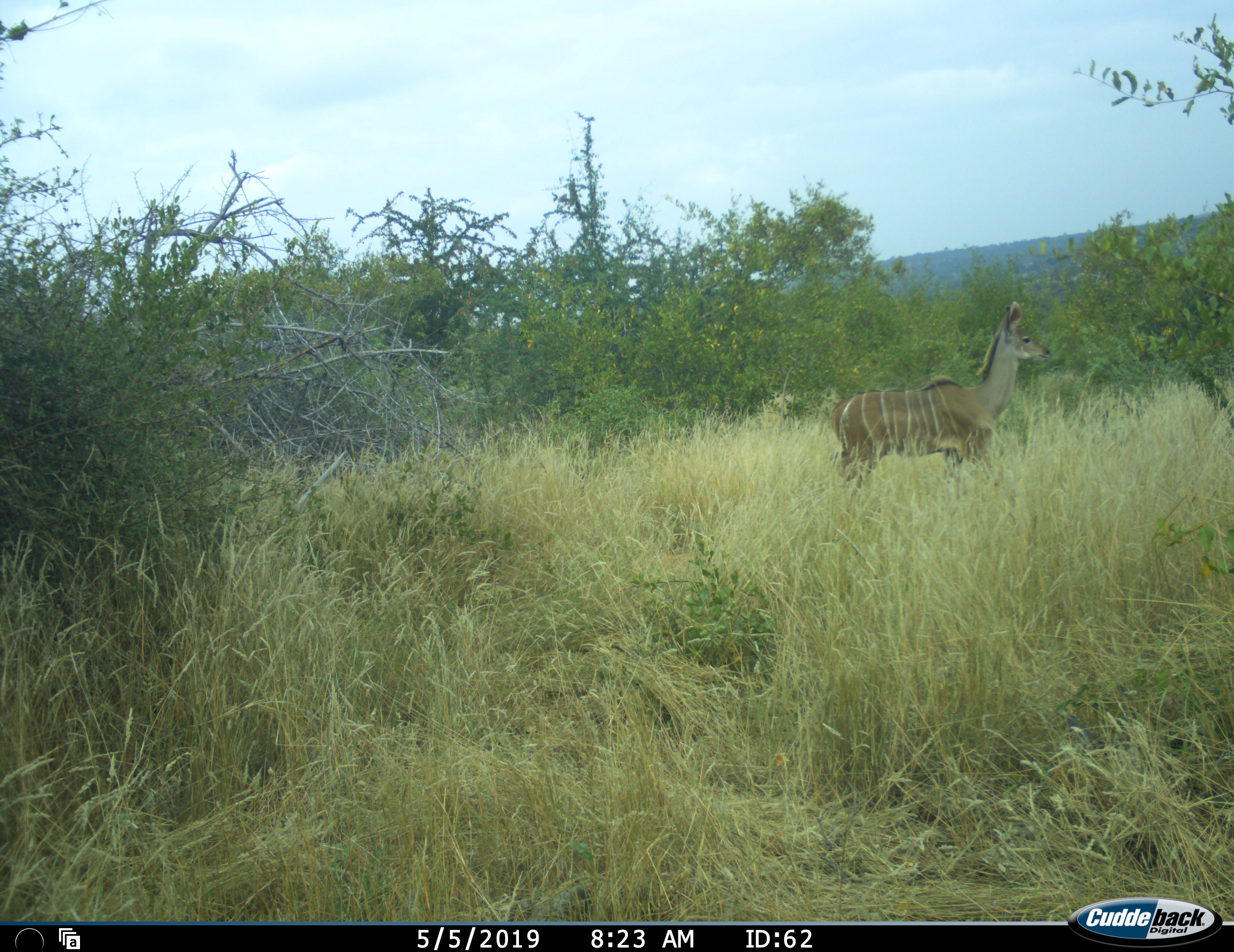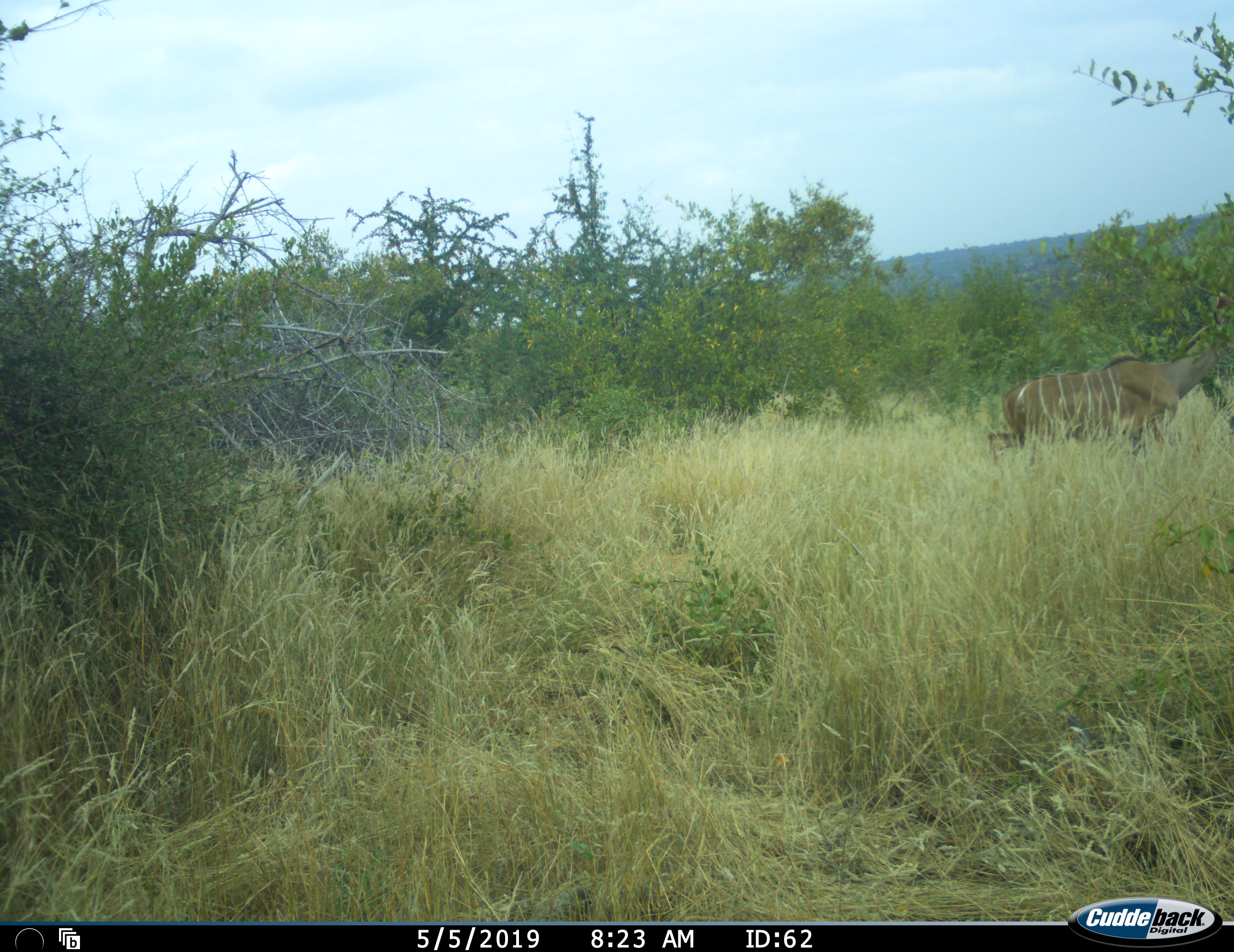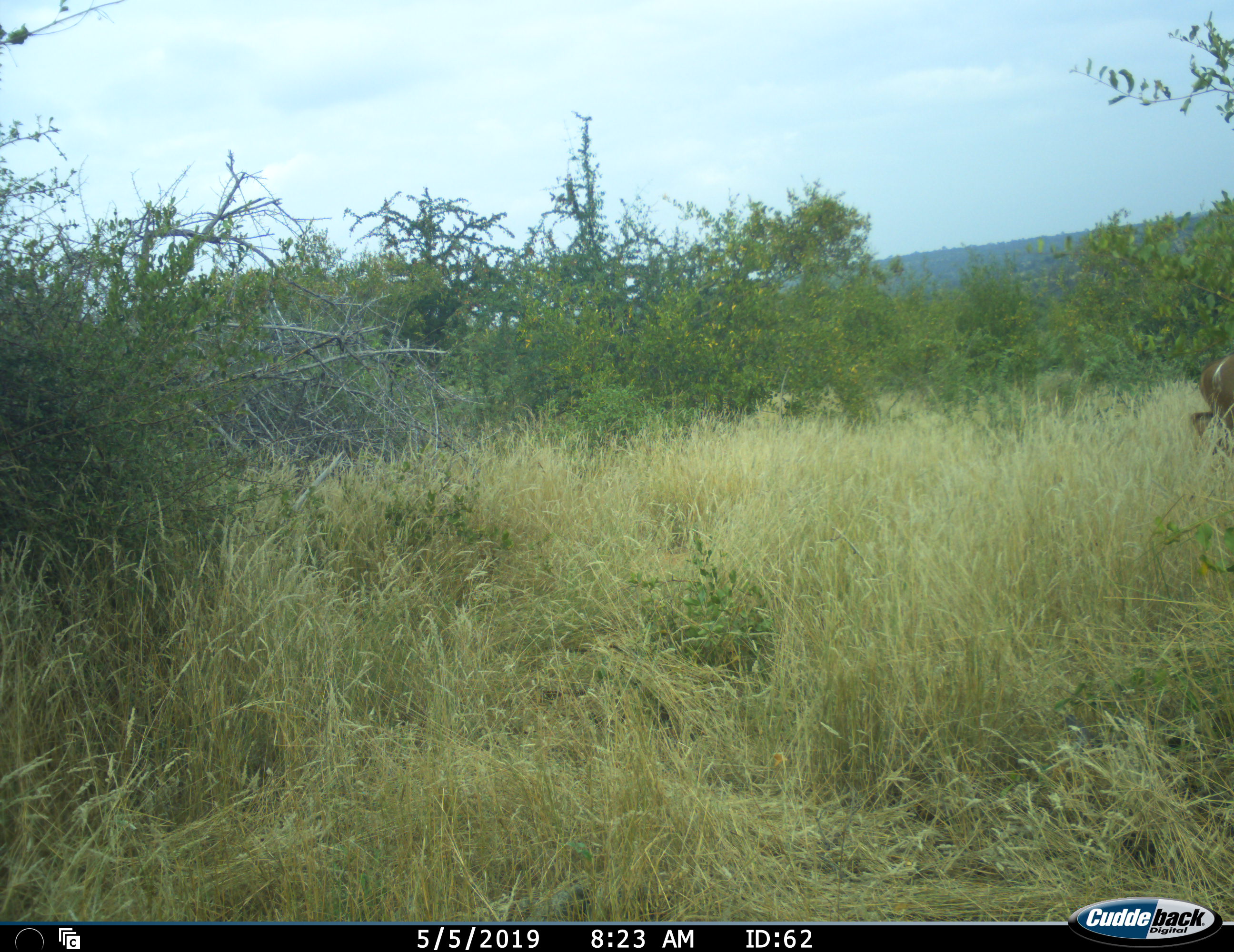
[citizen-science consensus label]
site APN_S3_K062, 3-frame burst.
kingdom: Animalia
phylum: Chordata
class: Mammalia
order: Artiodactyla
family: Bovidae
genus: Tragelaphus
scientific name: Tragelaphus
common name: kudu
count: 1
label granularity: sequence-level